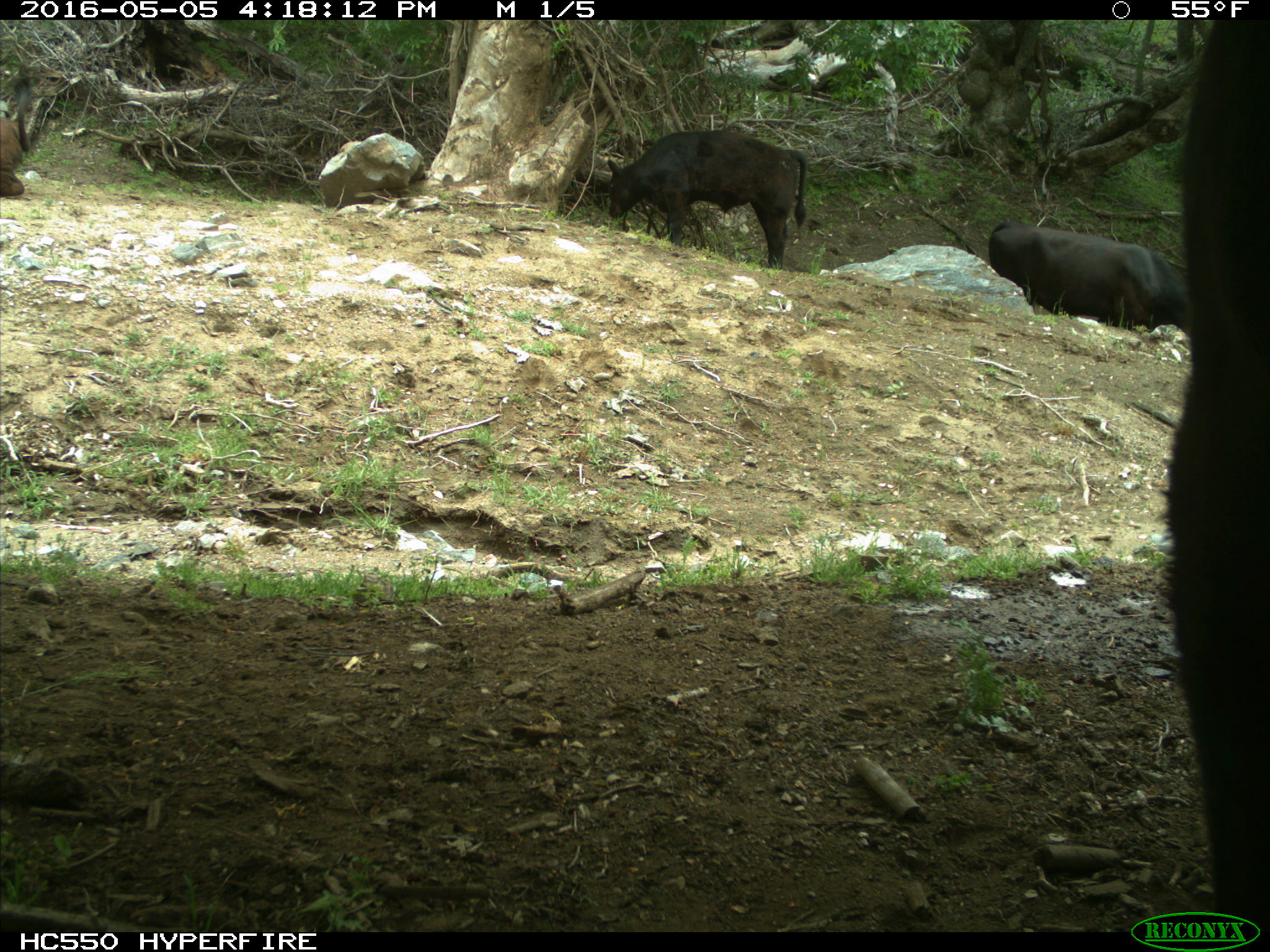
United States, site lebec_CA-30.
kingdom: Animalia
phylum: Chordata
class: Mammalia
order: Artiodactyla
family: Bovidae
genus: Bos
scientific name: Bos taurus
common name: domestic cow